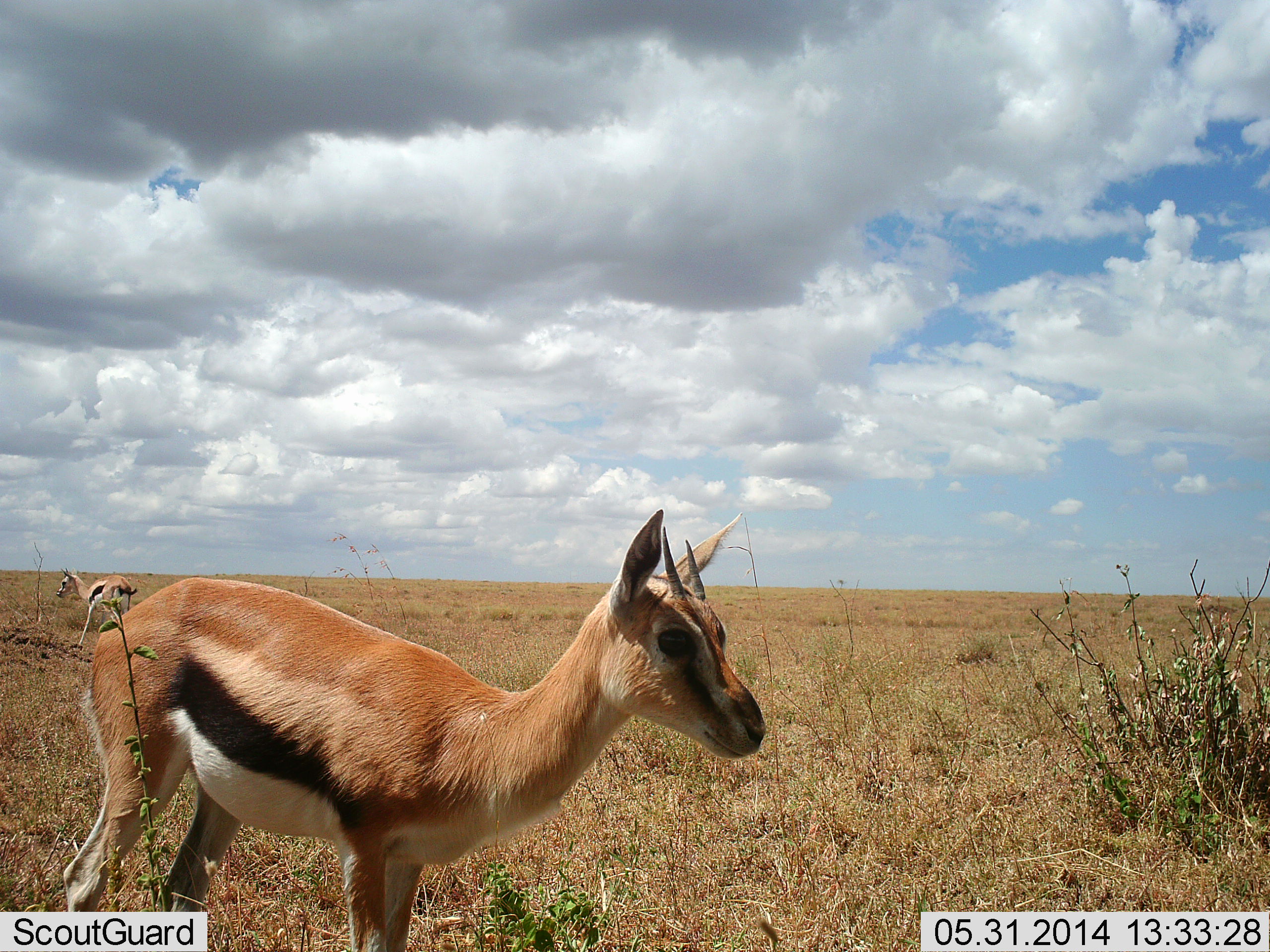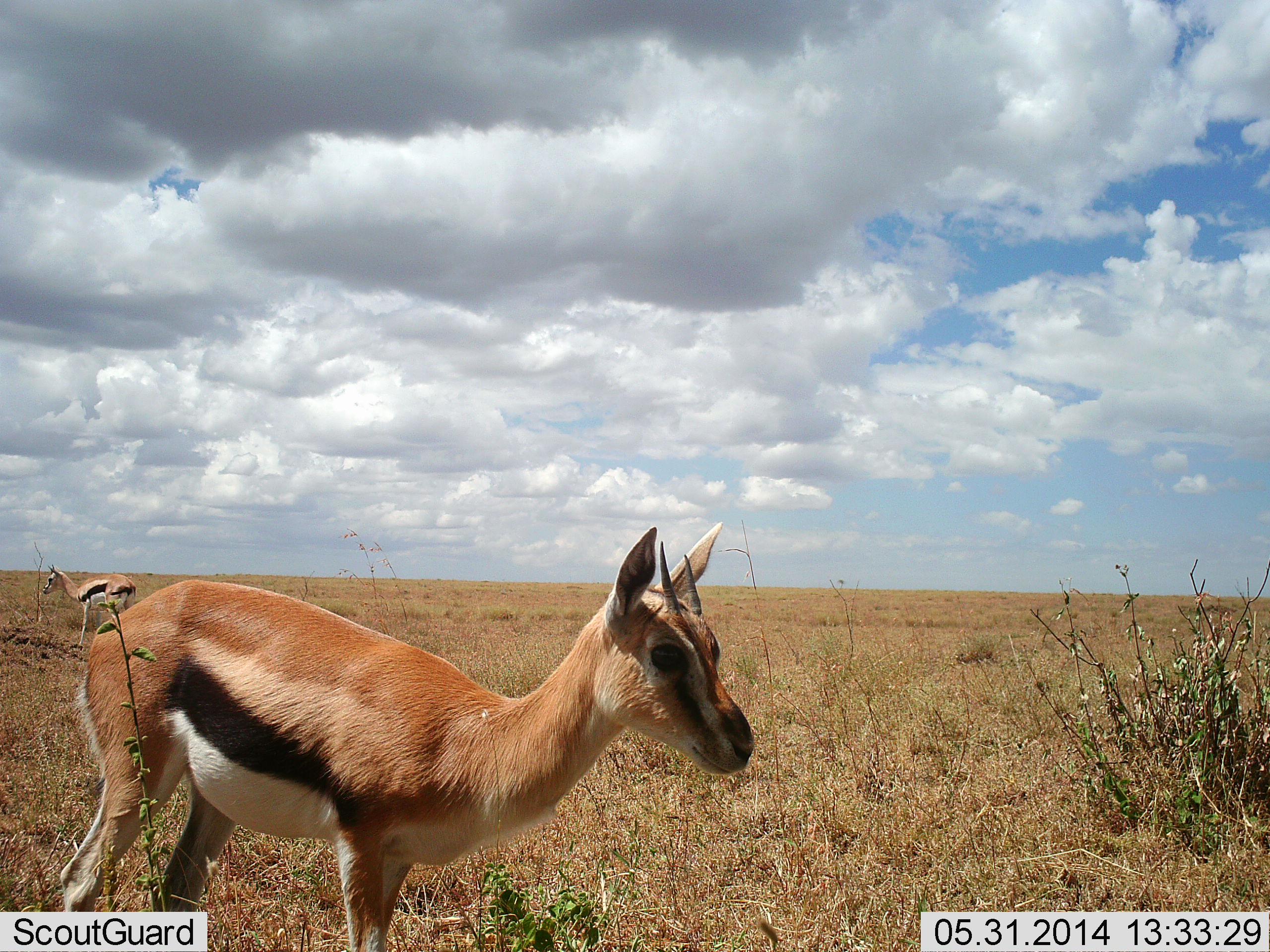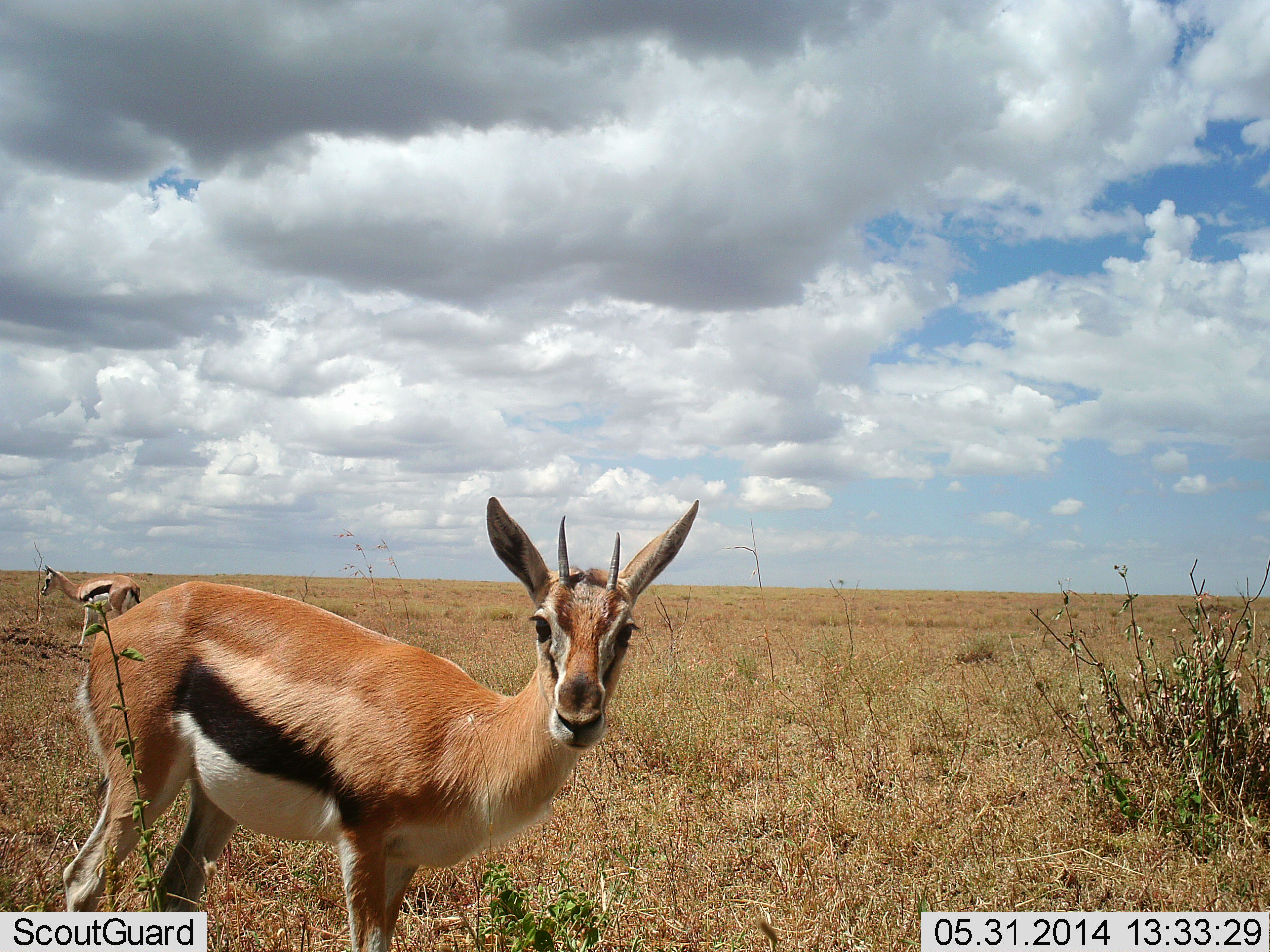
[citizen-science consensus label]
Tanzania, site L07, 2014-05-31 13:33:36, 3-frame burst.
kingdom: Animalia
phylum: Chordata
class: Mammalia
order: Artiodactyla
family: Bovidae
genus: Eudorcas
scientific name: Eudorcas thomsonii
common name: thomson's gazelle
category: gazellethomsons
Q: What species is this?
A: Gazellethomsons (thomson's gazelle) (Eudorcas thomsonii).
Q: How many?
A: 2.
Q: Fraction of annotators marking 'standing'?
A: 100%.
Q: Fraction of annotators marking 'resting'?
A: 0%.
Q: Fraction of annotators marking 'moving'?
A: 0%.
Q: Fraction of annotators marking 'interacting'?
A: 0%.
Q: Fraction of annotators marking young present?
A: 0%.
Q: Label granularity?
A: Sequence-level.